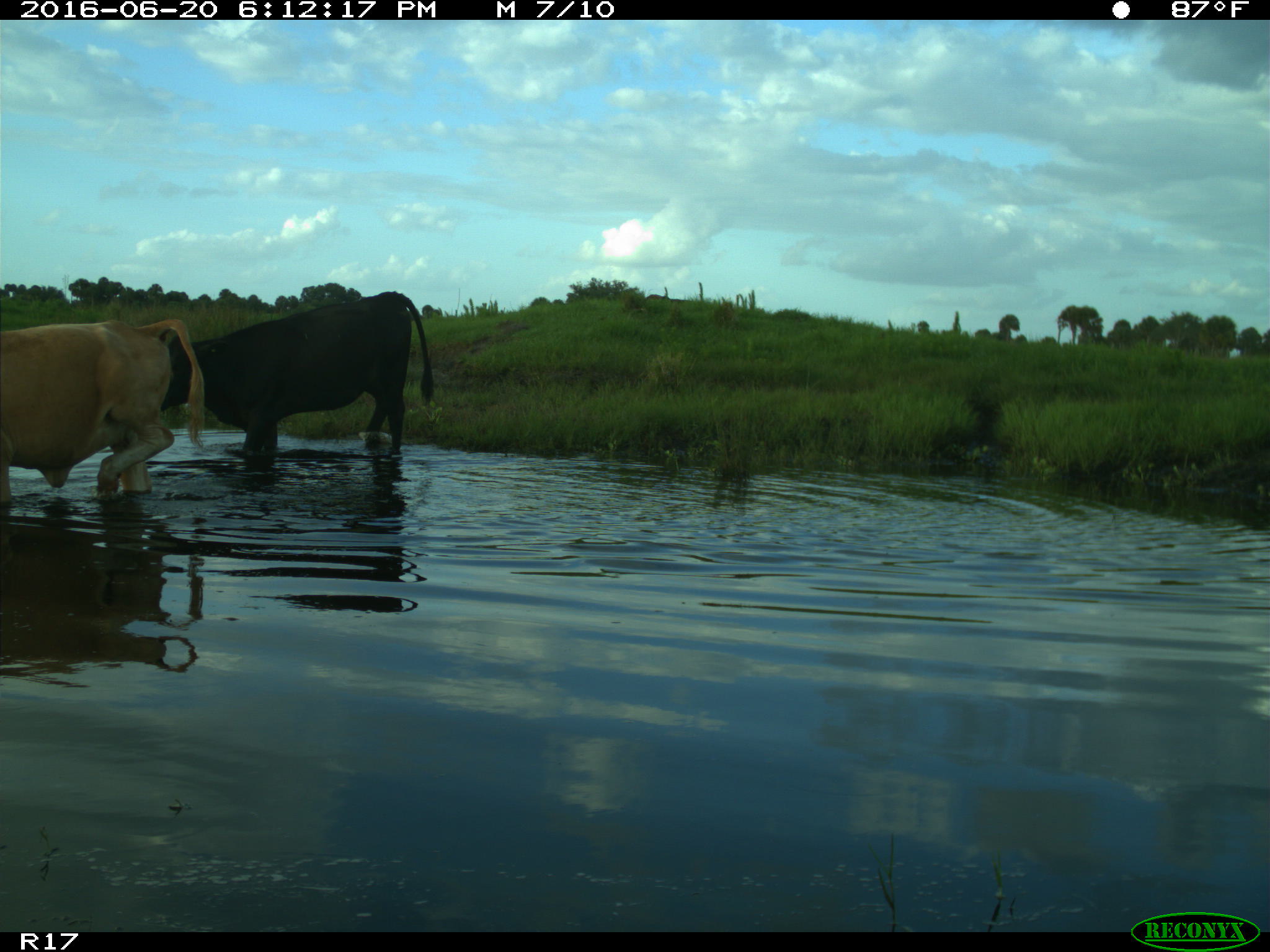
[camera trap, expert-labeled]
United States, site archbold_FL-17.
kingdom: Animalia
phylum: Chordata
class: Mammalia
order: Artiodactyla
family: Bovidae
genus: Bos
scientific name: Bos taurus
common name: domestic cow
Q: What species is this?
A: Bos taurus (domestic cow).